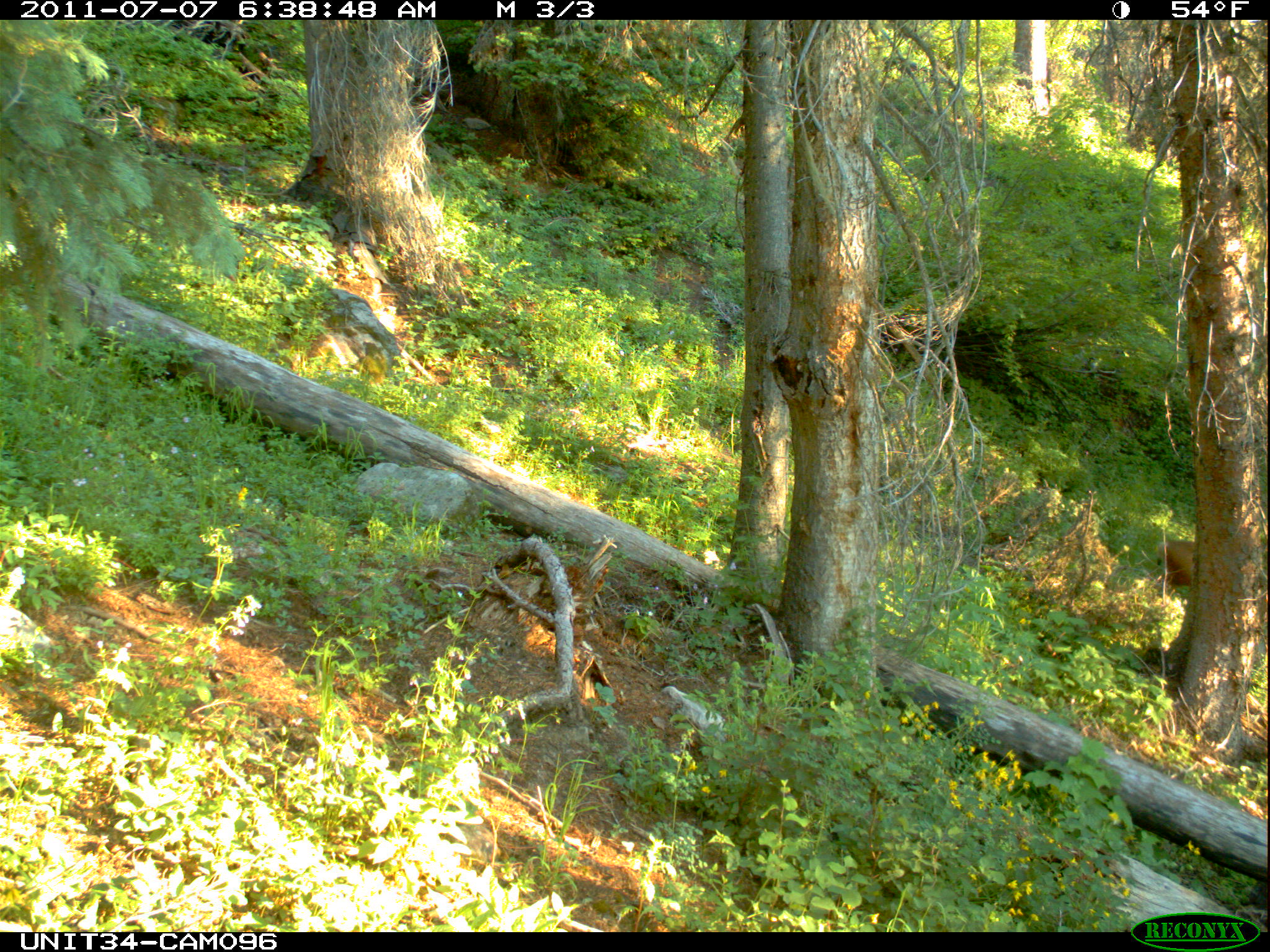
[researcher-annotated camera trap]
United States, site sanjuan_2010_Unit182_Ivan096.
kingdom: Animalia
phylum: Chordata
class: Mammalia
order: Artiodactyla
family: Cervidae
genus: Odocoileus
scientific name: Odocoileus hemionus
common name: mule deer